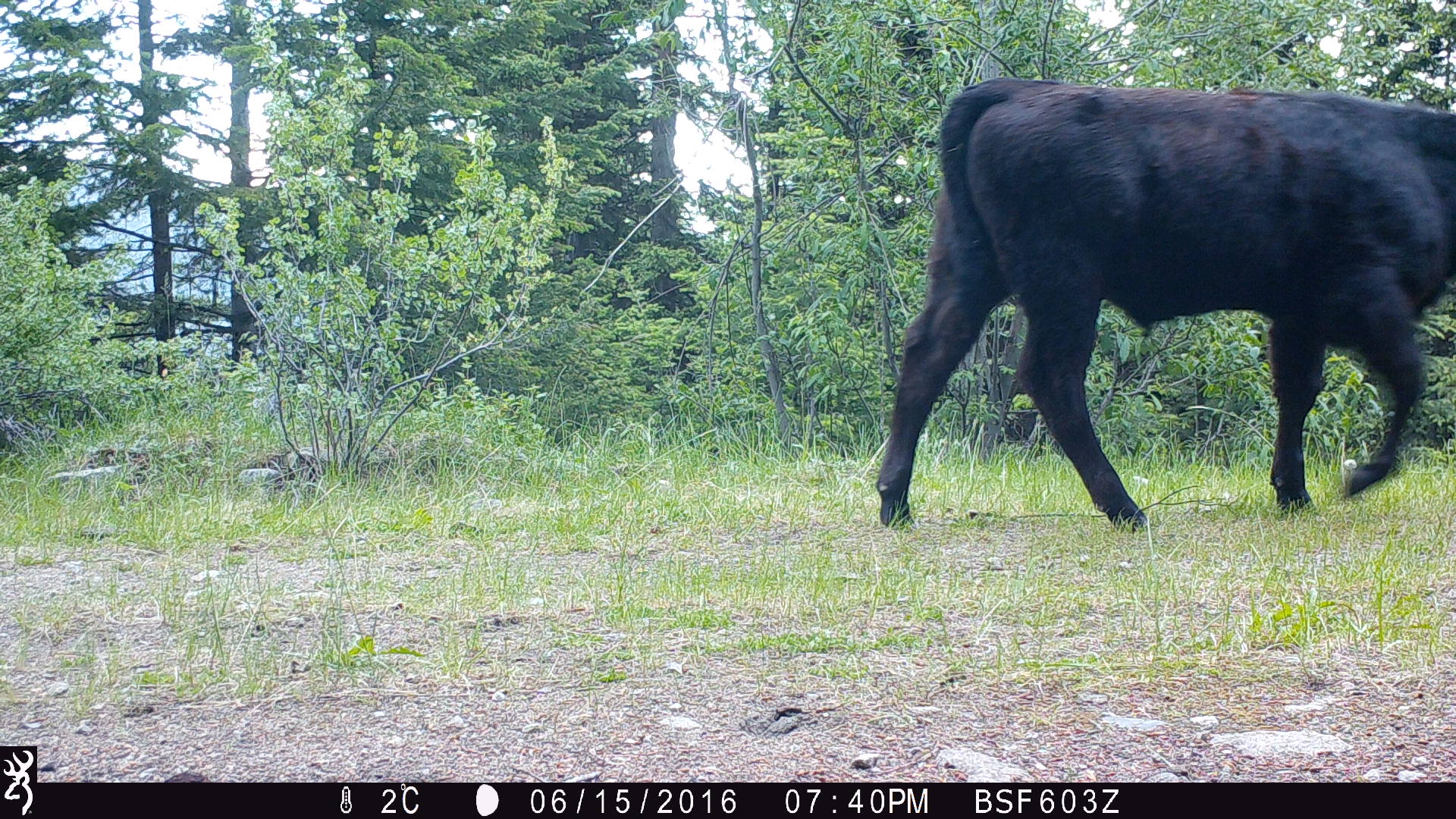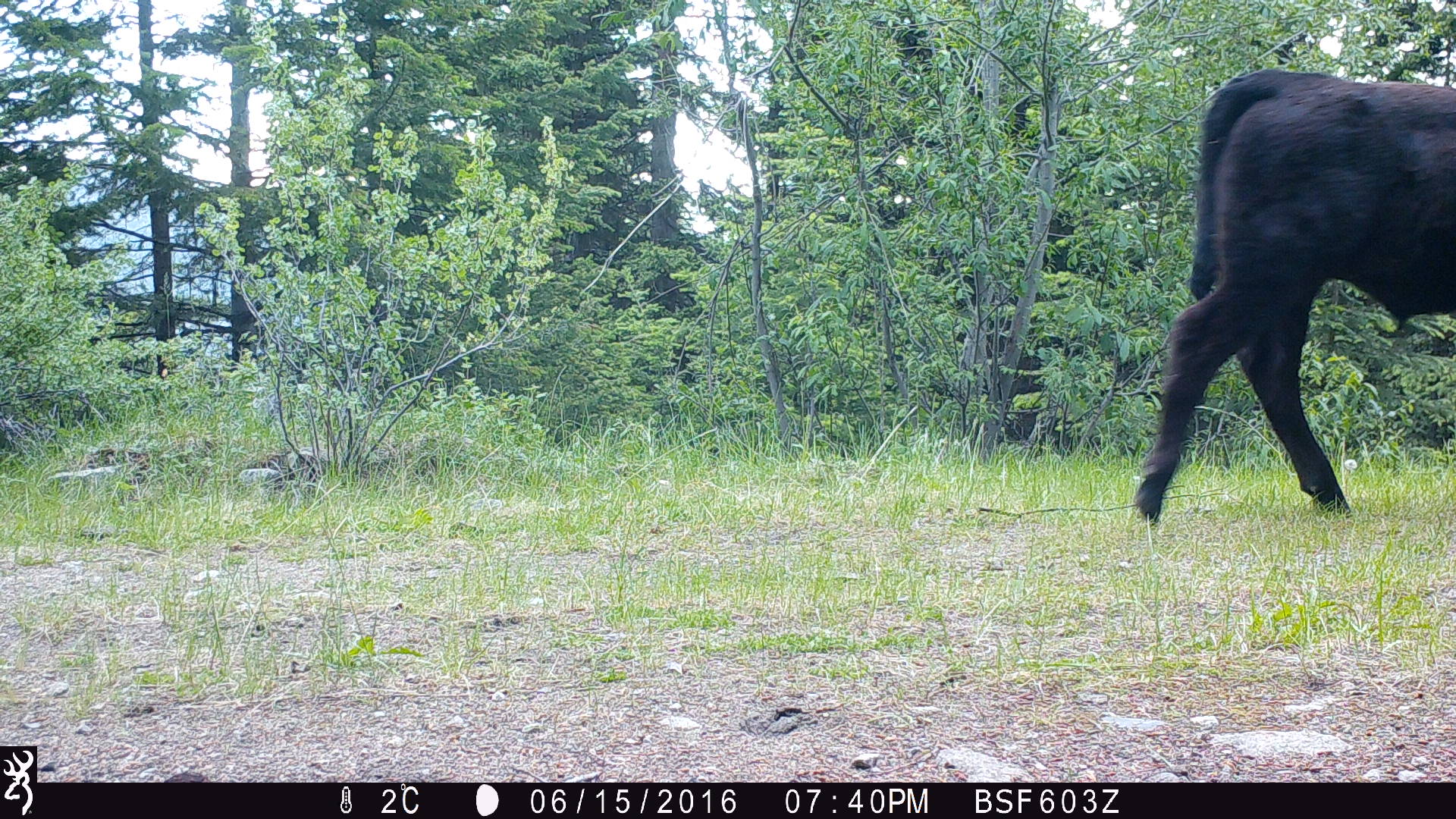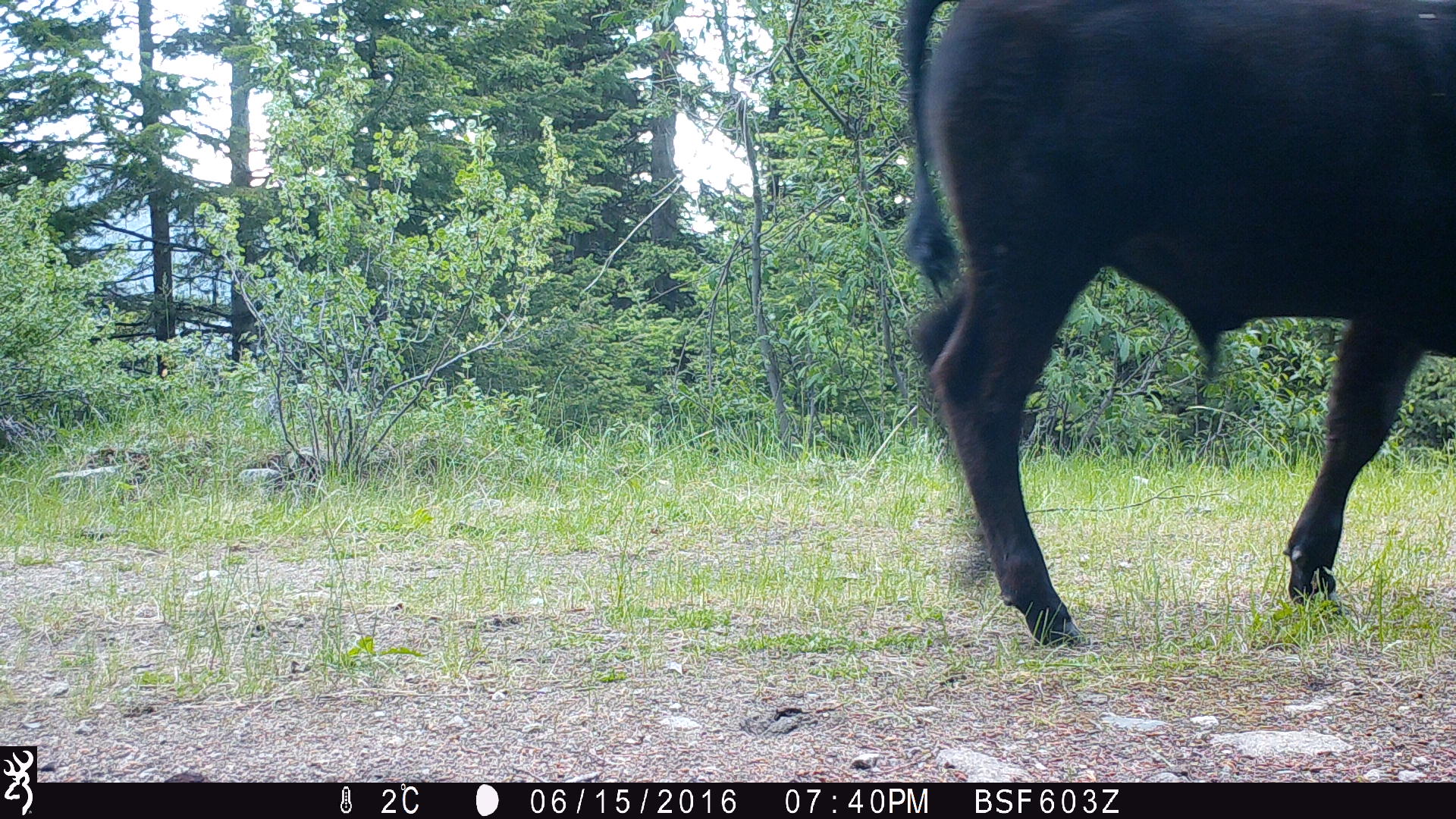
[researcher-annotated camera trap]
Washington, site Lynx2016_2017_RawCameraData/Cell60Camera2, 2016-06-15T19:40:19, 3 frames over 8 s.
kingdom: Animalia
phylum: Chordata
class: Mammalia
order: Artiodactyla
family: Bovidae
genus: Bos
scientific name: Bos taurus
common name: domestic cattle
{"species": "domestic cattle (Bos taurus)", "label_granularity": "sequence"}